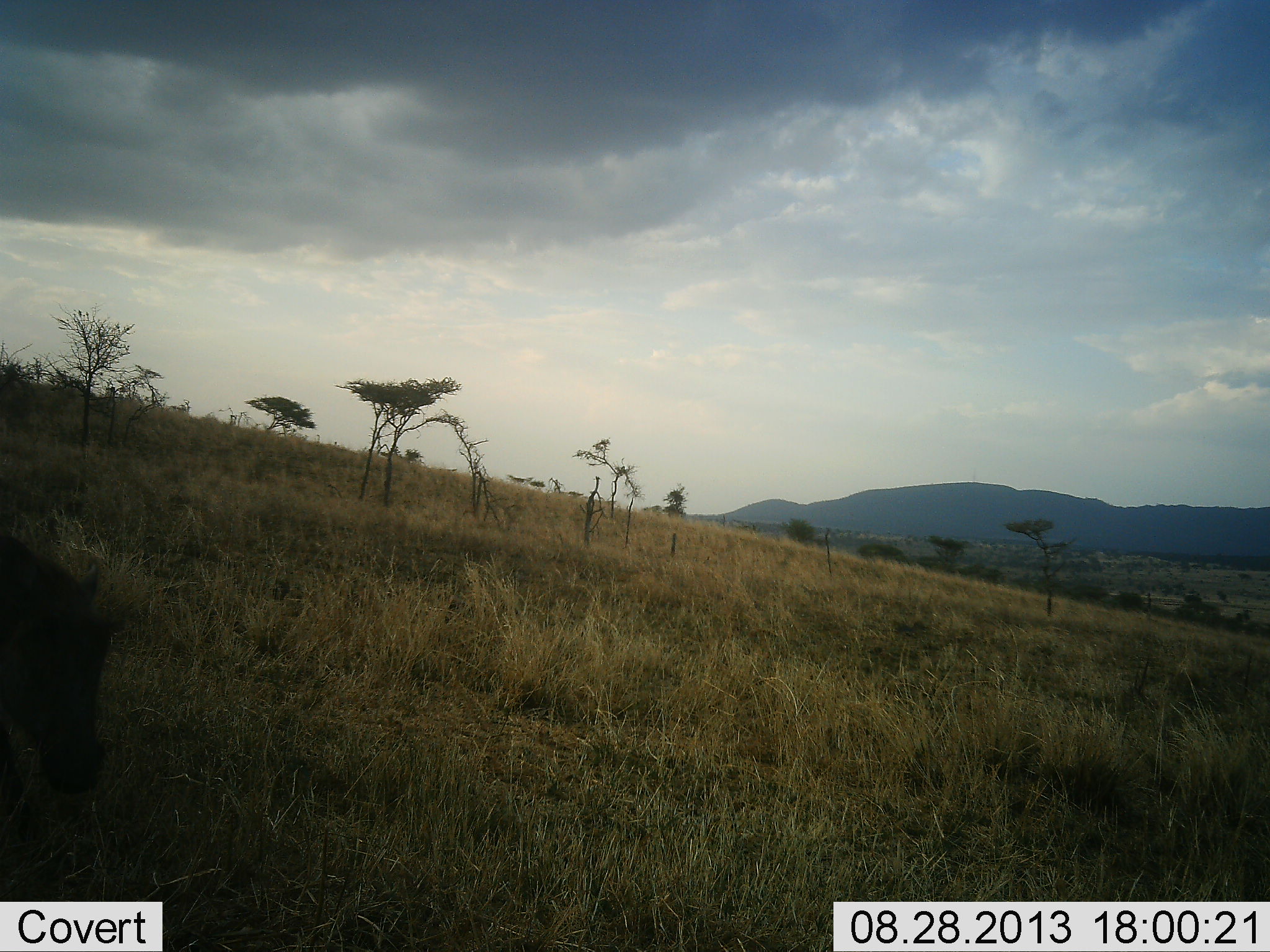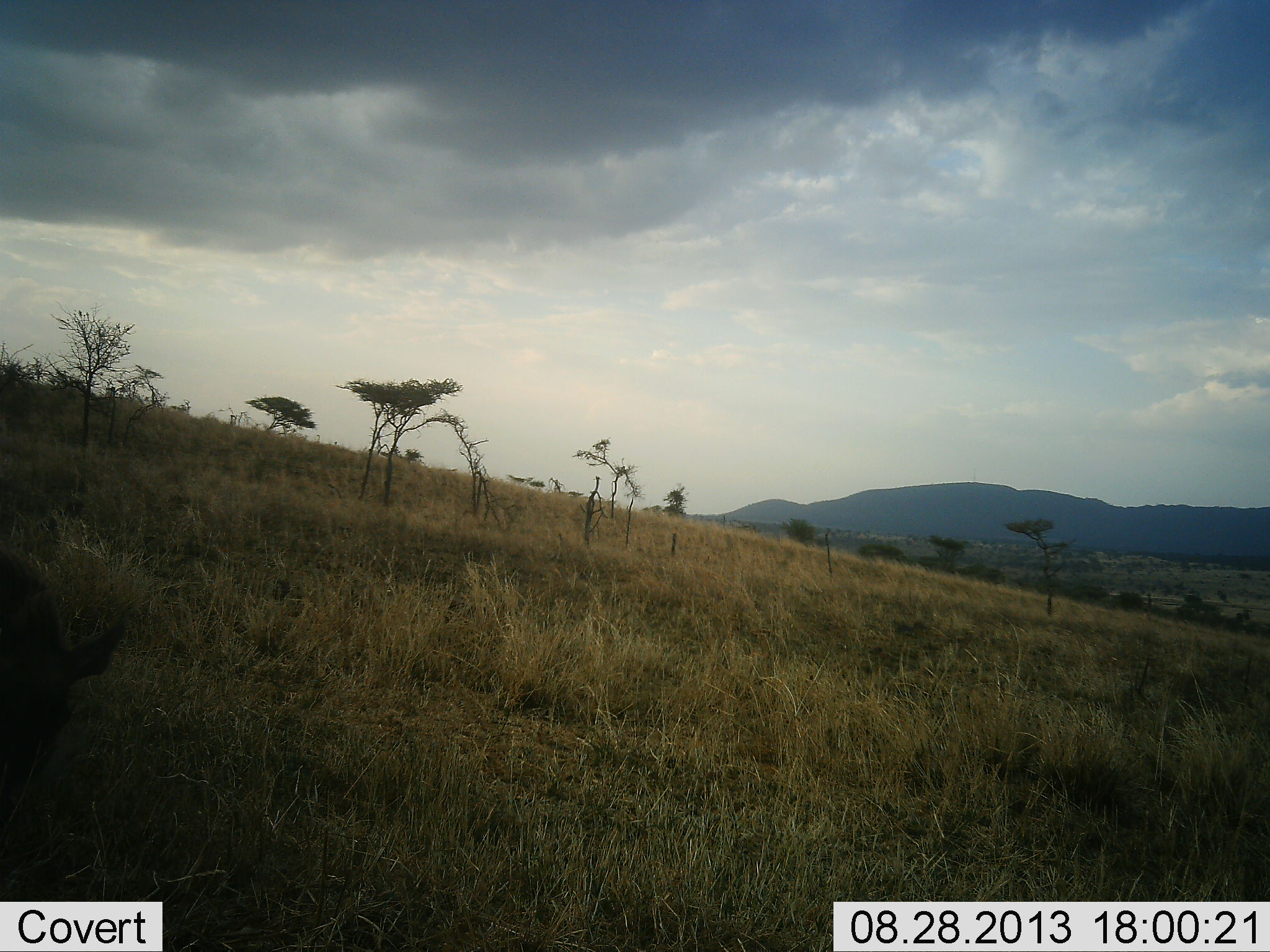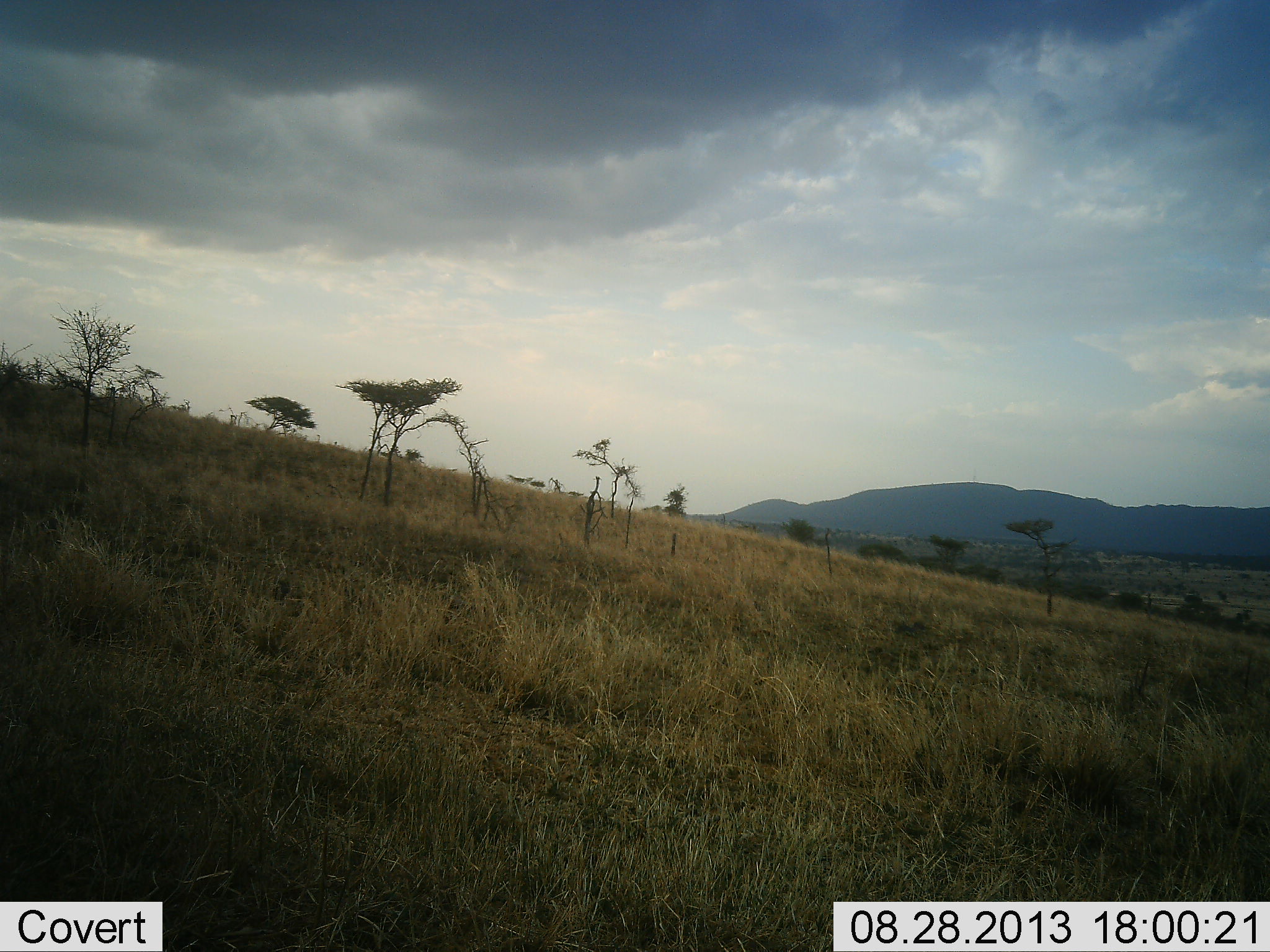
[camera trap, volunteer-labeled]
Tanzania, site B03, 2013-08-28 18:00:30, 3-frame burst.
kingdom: Animalia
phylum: Chordata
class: Mammalia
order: Artiodactyla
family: Suidae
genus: Phacochoerus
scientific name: Phacochoerus africanus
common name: warthog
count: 1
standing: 33%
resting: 0%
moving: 33%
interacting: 0%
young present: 0%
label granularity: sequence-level